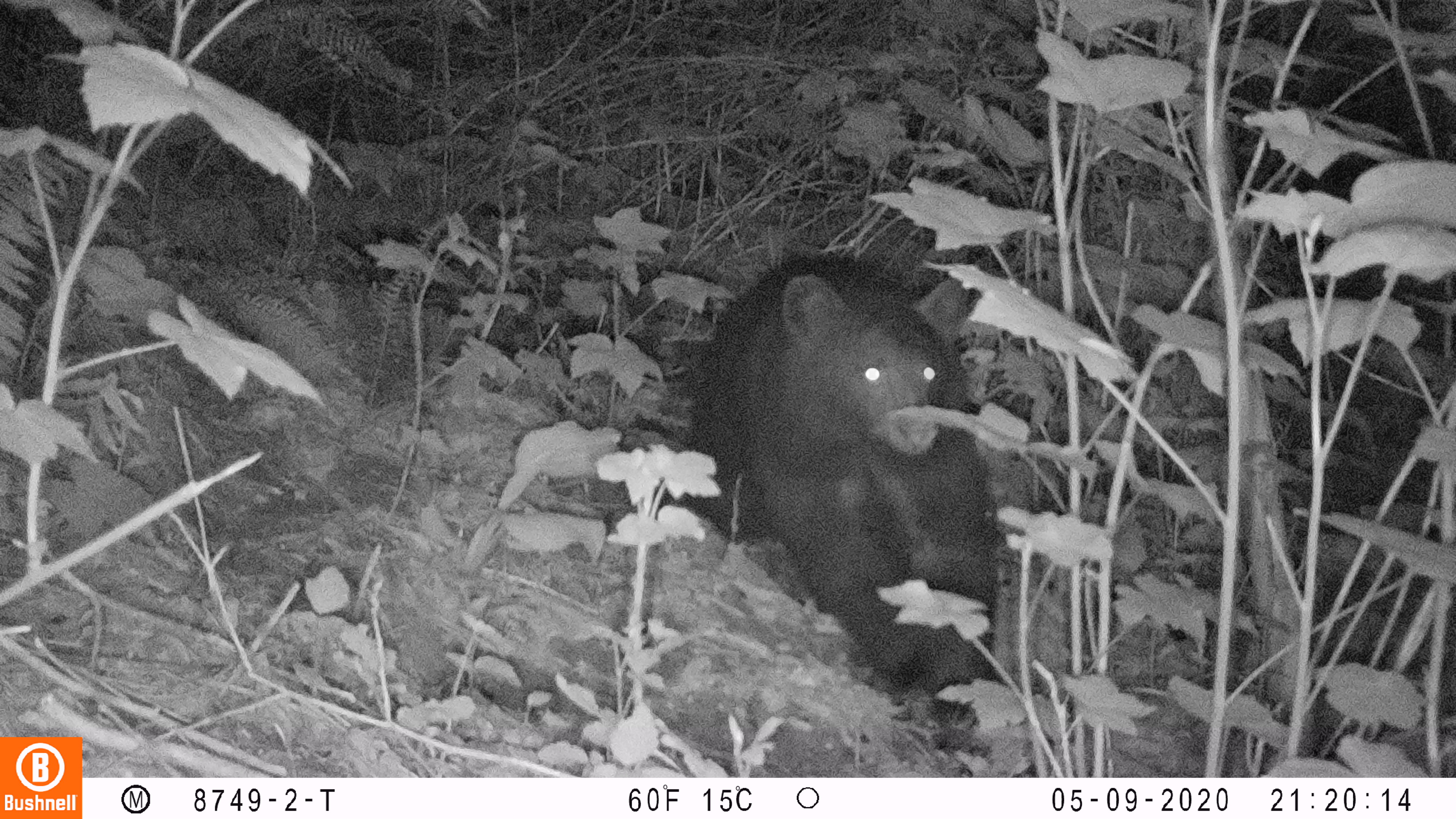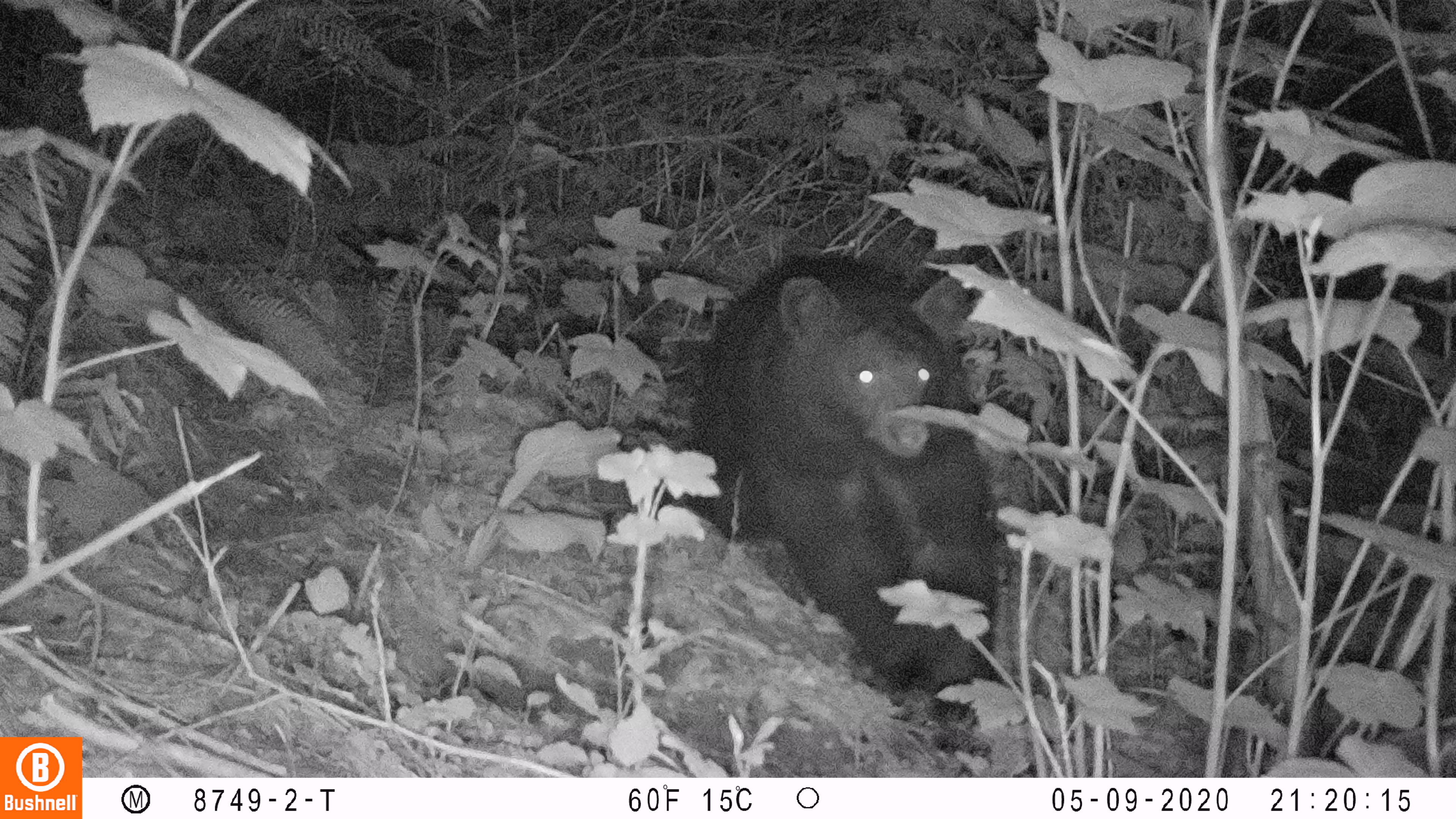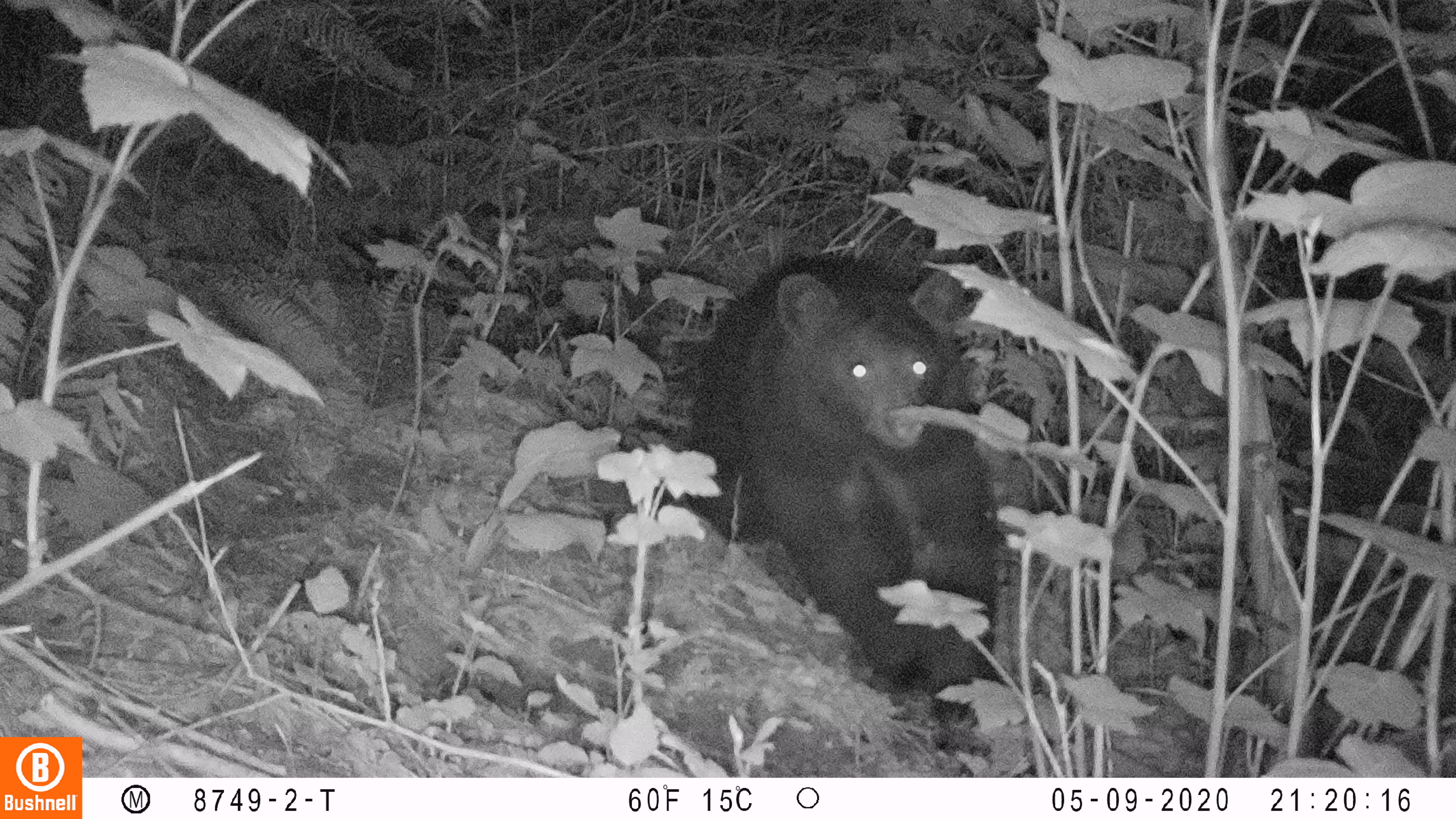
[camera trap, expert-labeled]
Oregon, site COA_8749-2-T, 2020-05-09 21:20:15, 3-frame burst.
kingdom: Animalia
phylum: Chordata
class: Mammalia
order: Carnivora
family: Ursidae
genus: Ursus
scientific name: Ursus americanus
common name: american black bear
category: black bear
Black bear (american black bear) (Ursus americanus).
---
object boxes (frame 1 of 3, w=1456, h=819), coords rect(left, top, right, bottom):
black bear: rect(701, 238, 1010, 713)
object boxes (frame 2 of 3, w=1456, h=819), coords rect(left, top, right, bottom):
black bear: rect(684, 244, 1011, 705)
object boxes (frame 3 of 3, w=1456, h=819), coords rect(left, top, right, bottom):
black bear: rect(689, 259, 1010, 706)